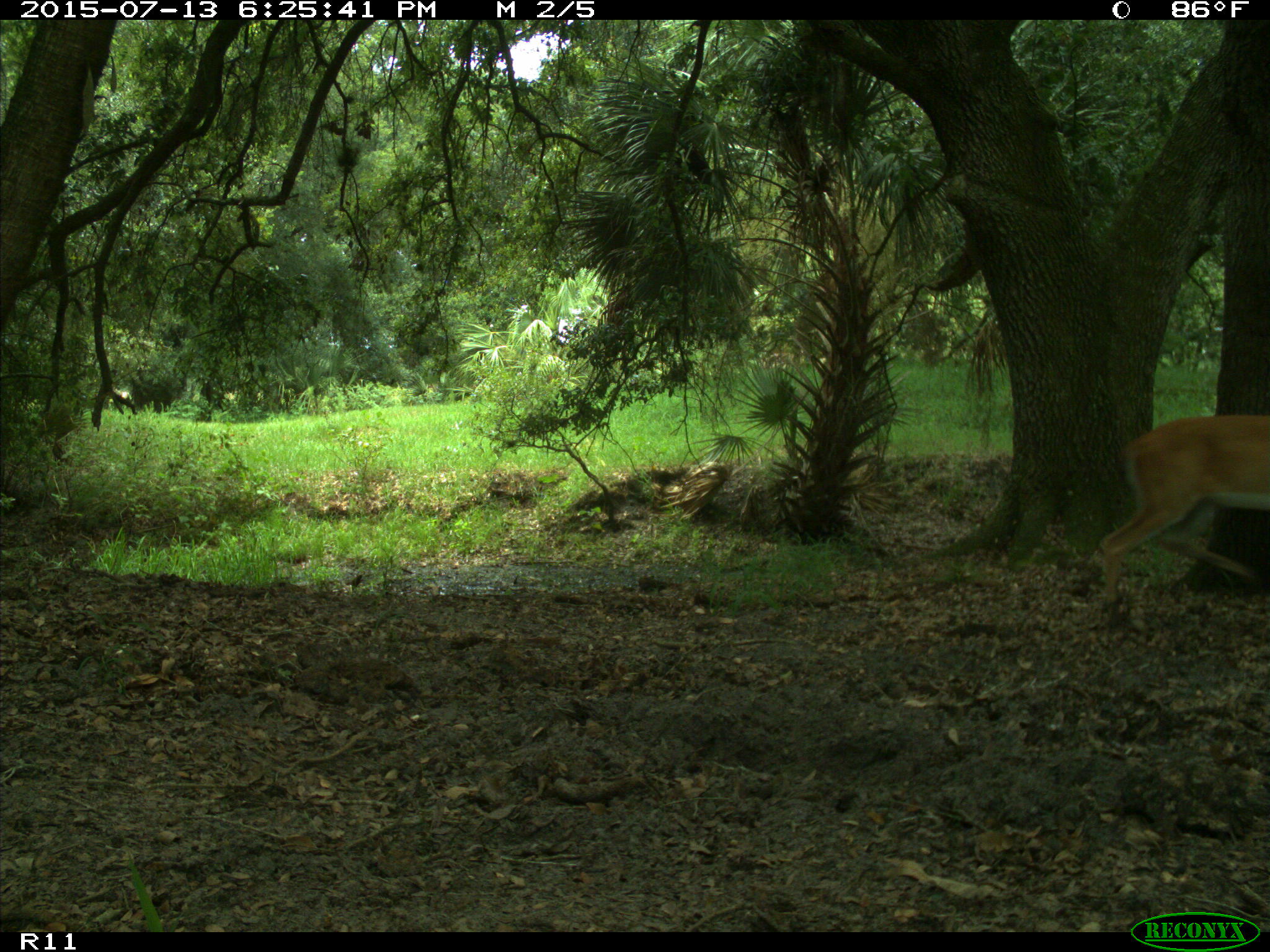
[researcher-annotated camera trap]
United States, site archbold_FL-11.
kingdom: Animalia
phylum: Chordata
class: Mammalia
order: Artiodactyla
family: Cervidae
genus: Odocoileus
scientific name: Odocoileus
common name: deer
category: unidentified deer